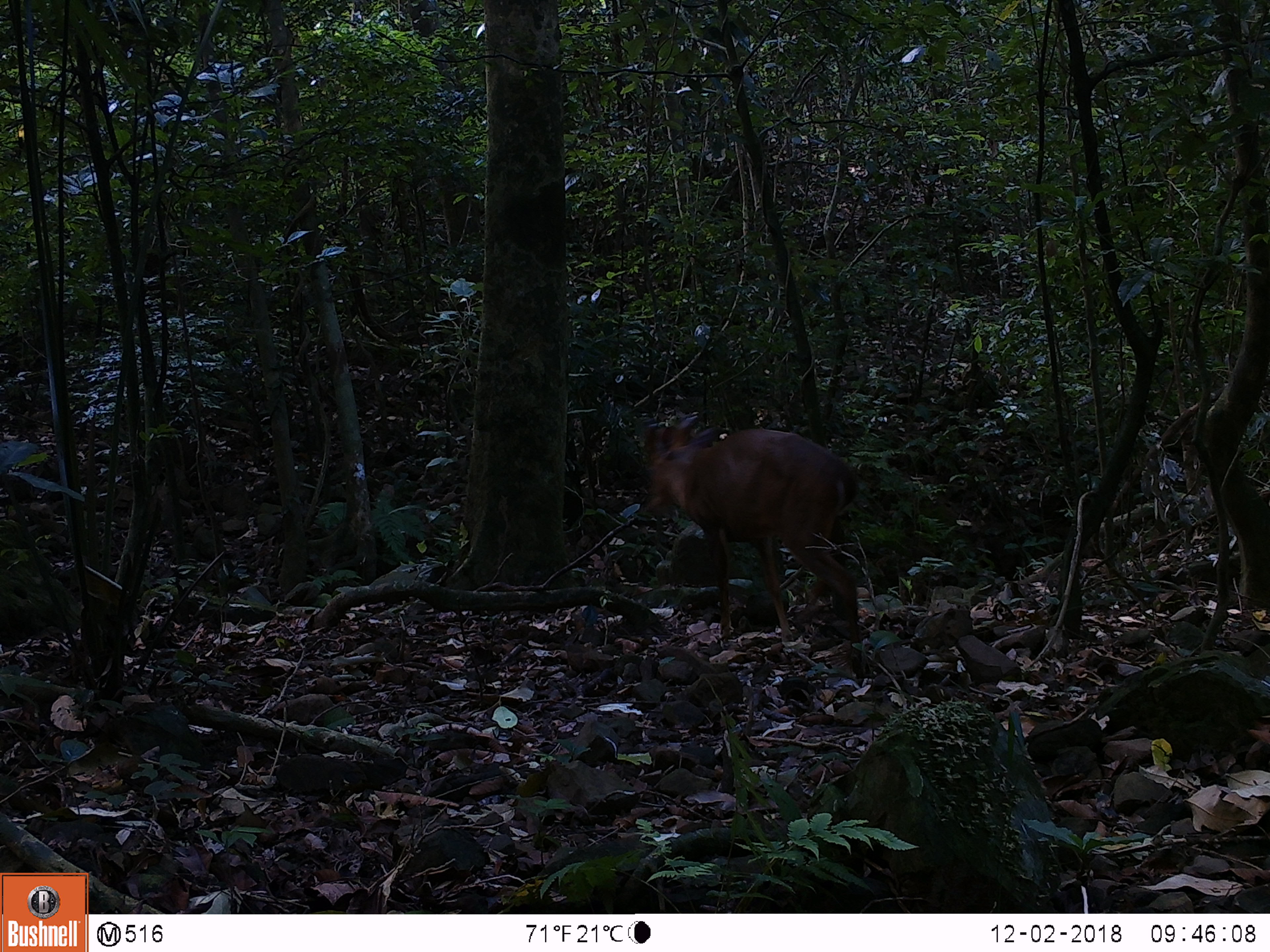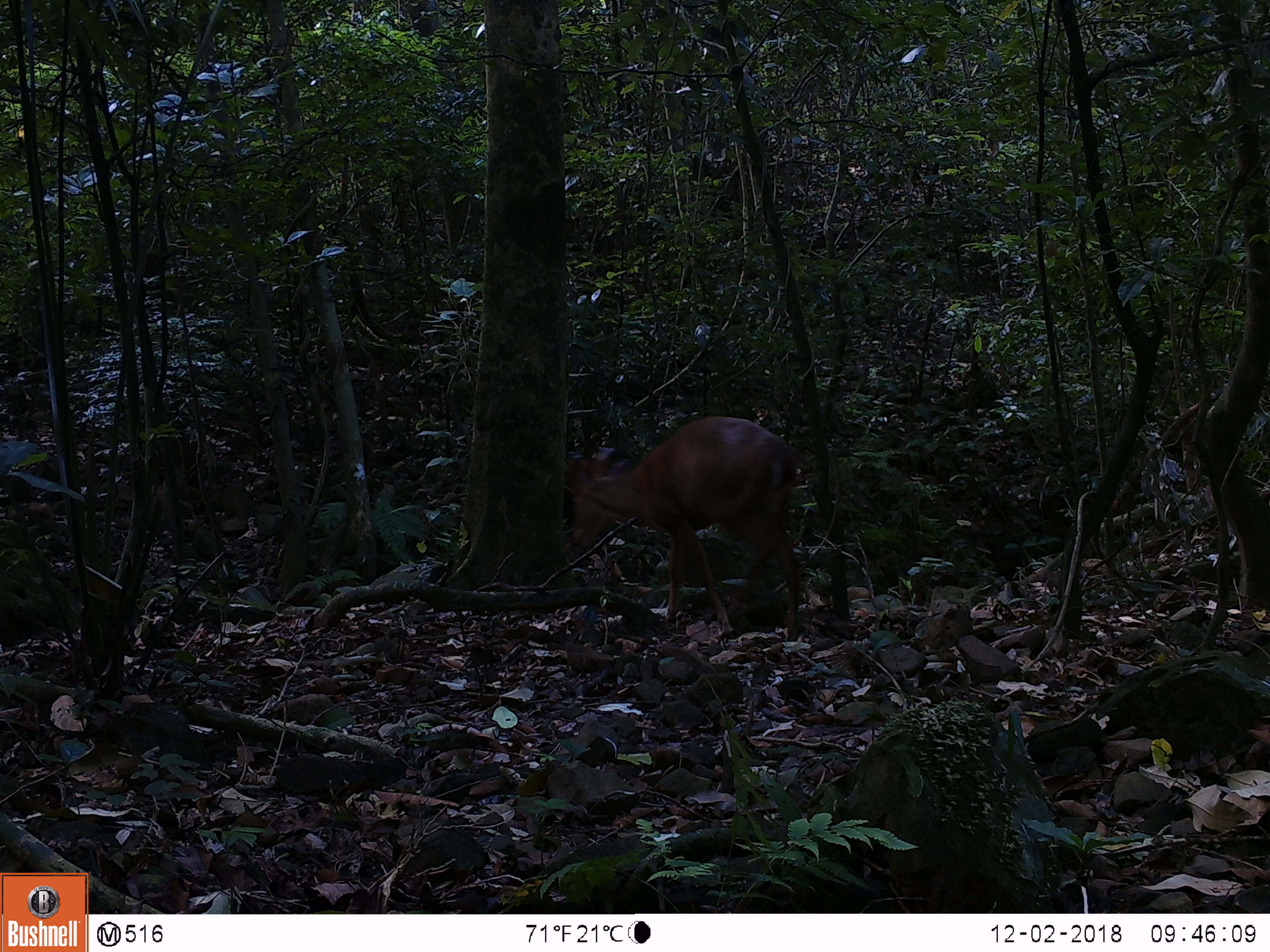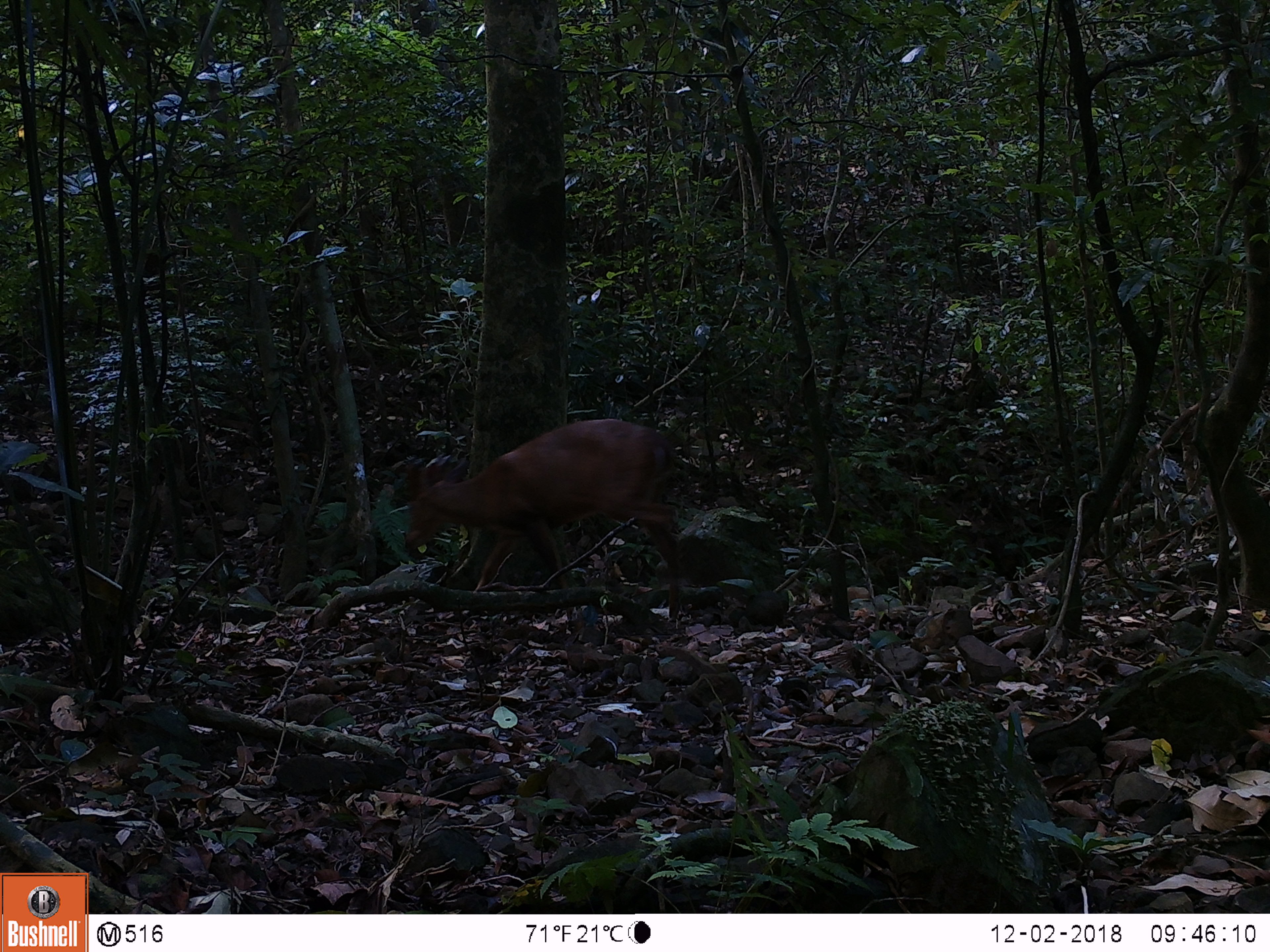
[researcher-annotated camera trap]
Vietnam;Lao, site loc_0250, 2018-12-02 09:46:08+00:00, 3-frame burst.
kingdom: Animalia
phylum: Chordata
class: Mammalia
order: Artiodactyla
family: Cervidae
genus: Muntiacus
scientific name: Muntiacus vuquangensis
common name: large-antlered muntjac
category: large antlered muntjac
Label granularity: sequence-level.